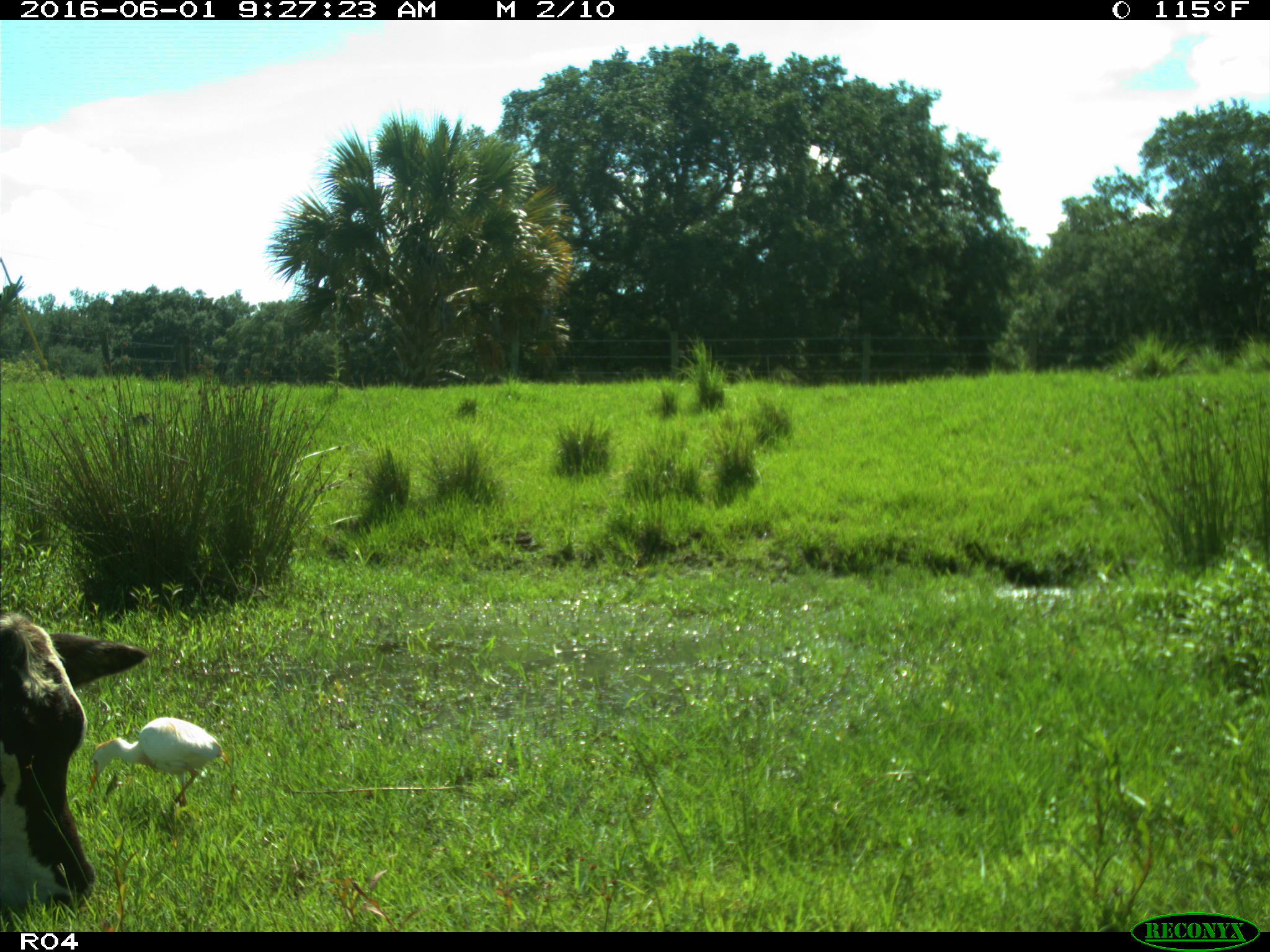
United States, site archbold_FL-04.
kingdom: Animalia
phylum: Chordata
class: Mammalia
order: Artiodactyla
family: Bovidae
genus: Bos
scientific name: Bos taurus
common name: domestic cow